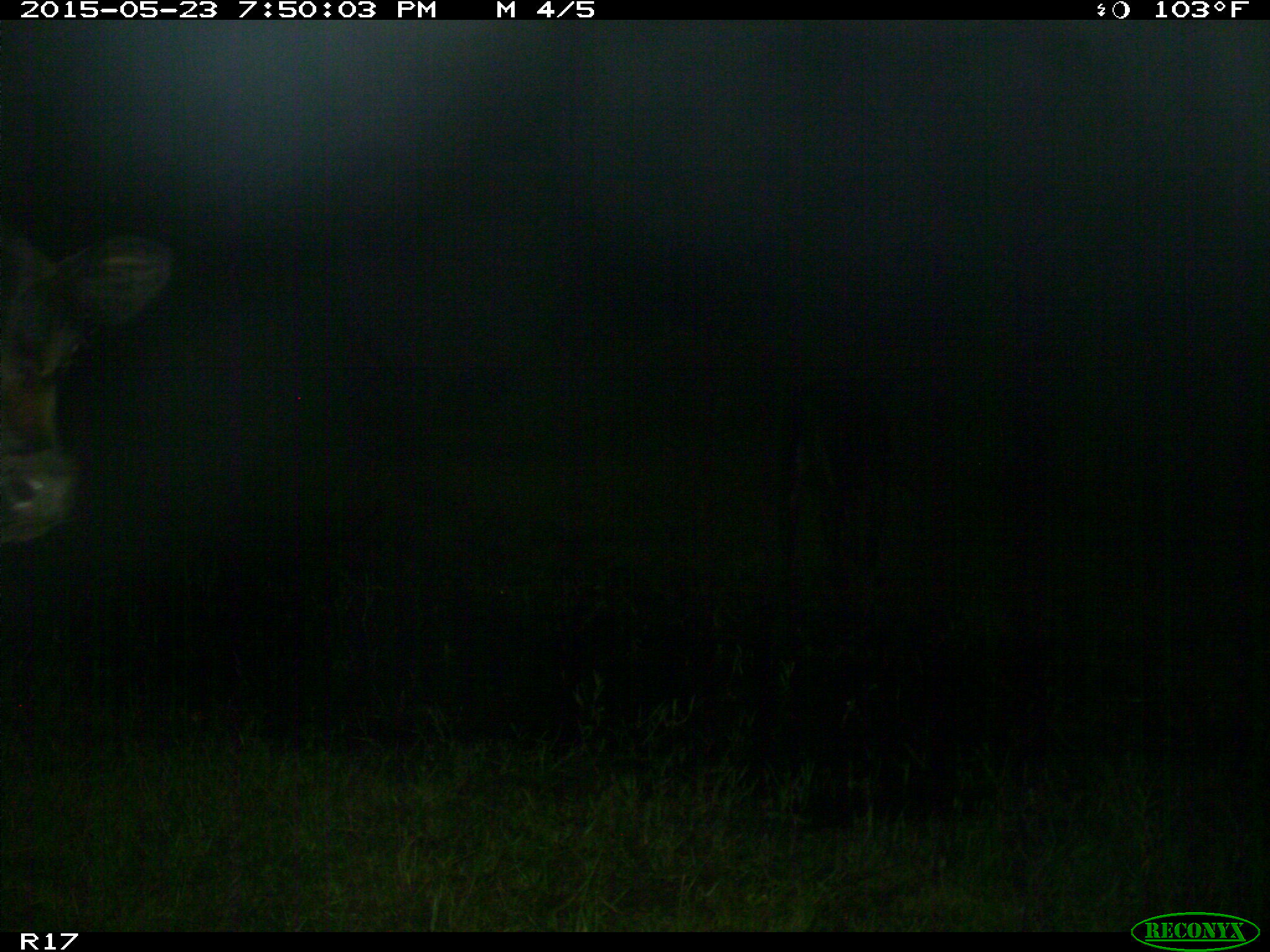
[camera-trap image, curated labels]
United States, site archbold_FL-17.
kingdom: Animalia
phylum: Chordata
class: Mammalia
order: Artiodactyla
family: Bovidae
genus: Bos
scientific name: Bos taurus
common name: domestic cow